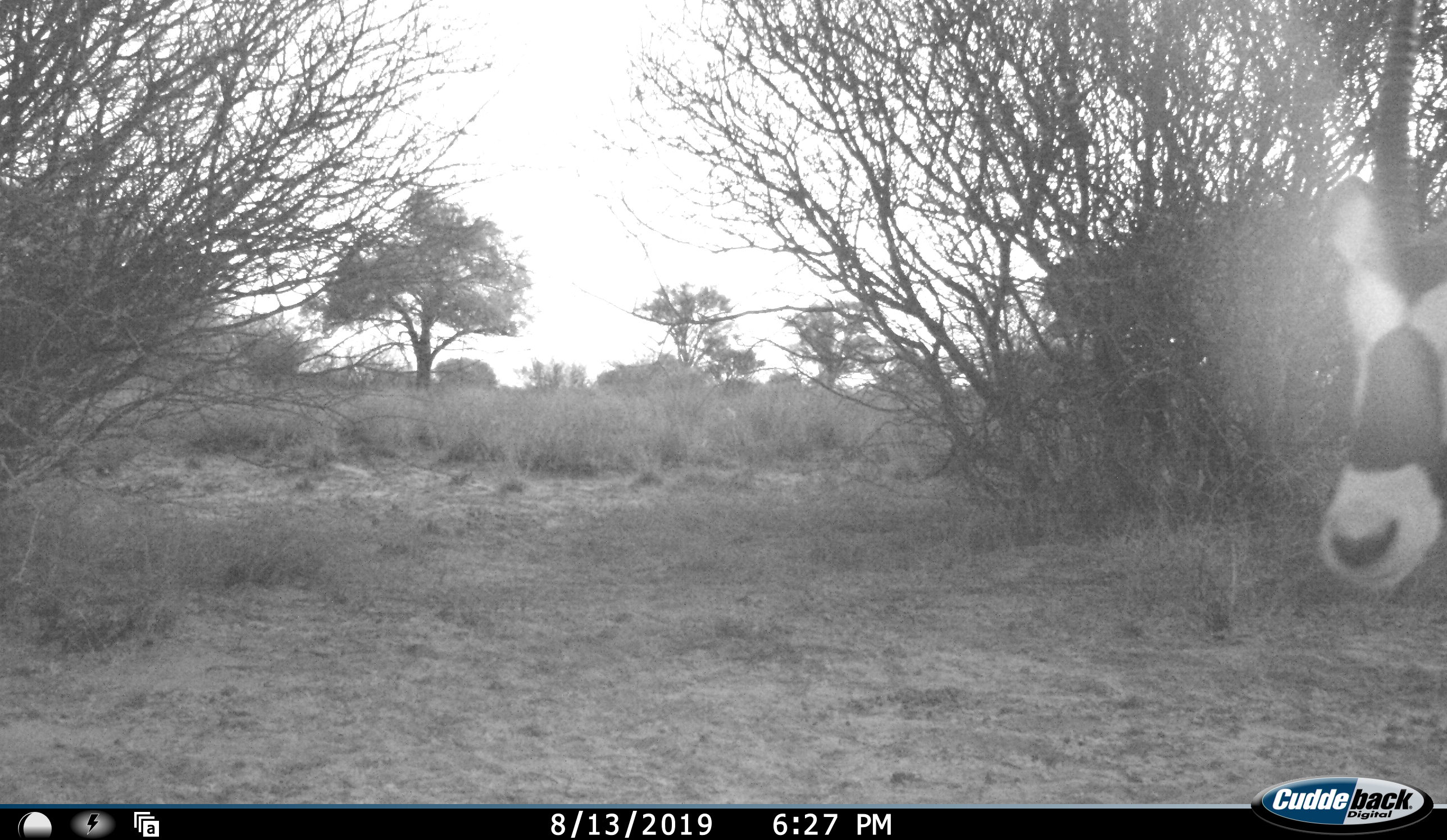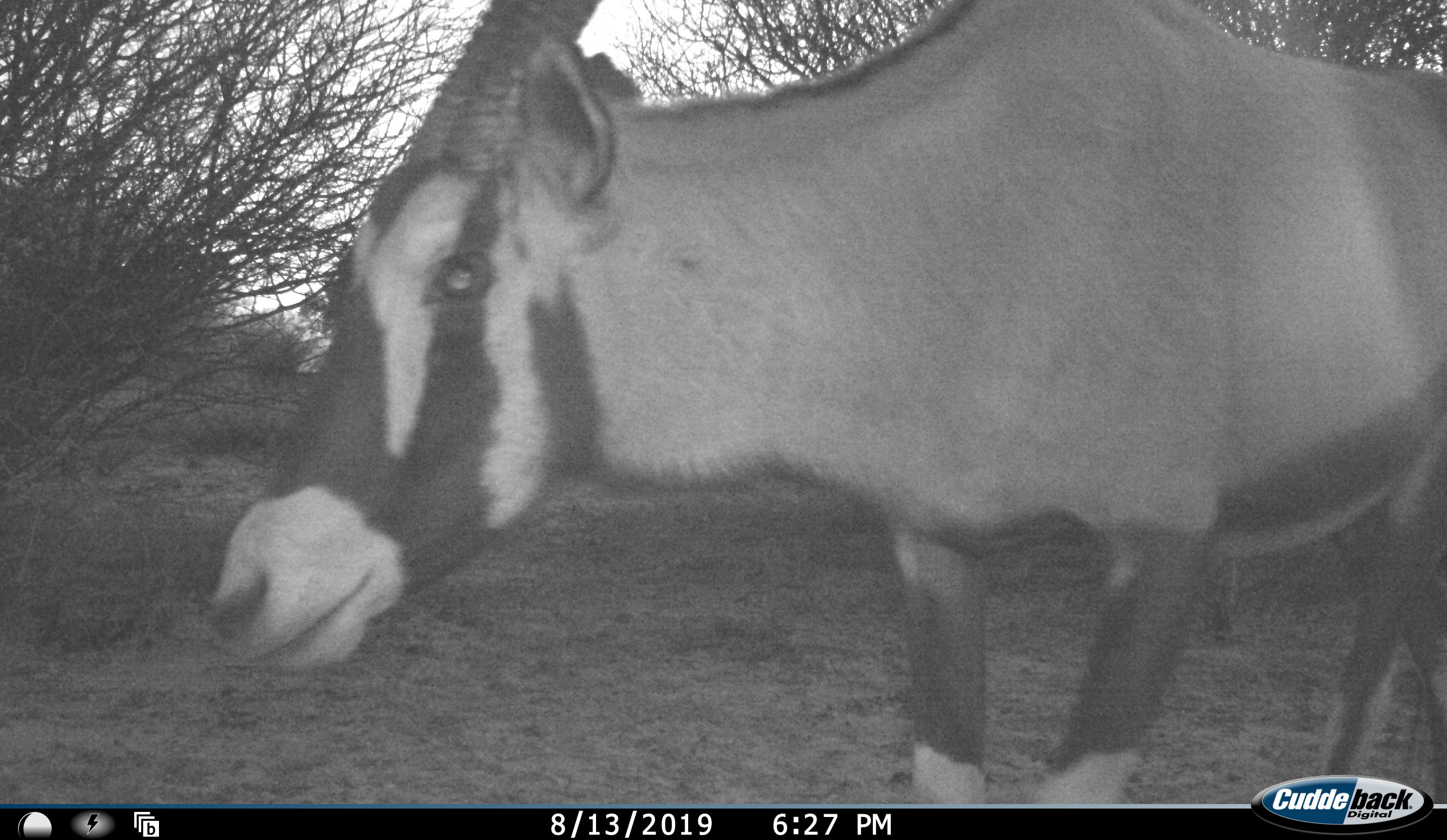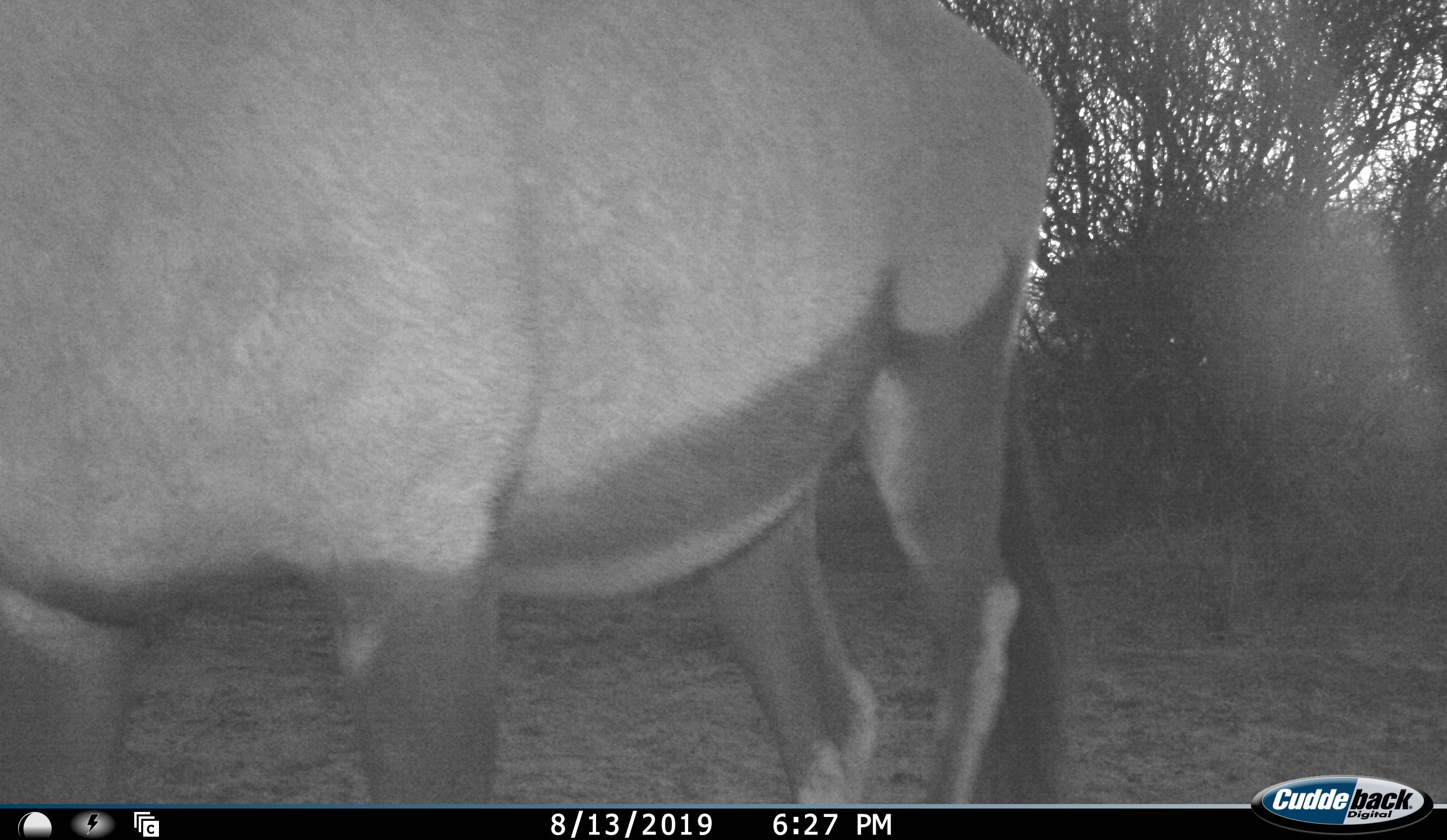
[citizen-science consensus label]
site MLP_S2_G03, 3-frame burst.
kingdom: Animalia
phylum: Chordata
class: Mammalia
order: Artiodactyla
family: Bovidae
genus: Oryx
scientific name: Oryx gazella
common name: gemsbok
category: oryx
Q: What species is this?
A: Oryx (gemsbok) (Oryx gazella).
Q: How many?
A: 1.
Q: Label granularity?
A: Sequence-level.